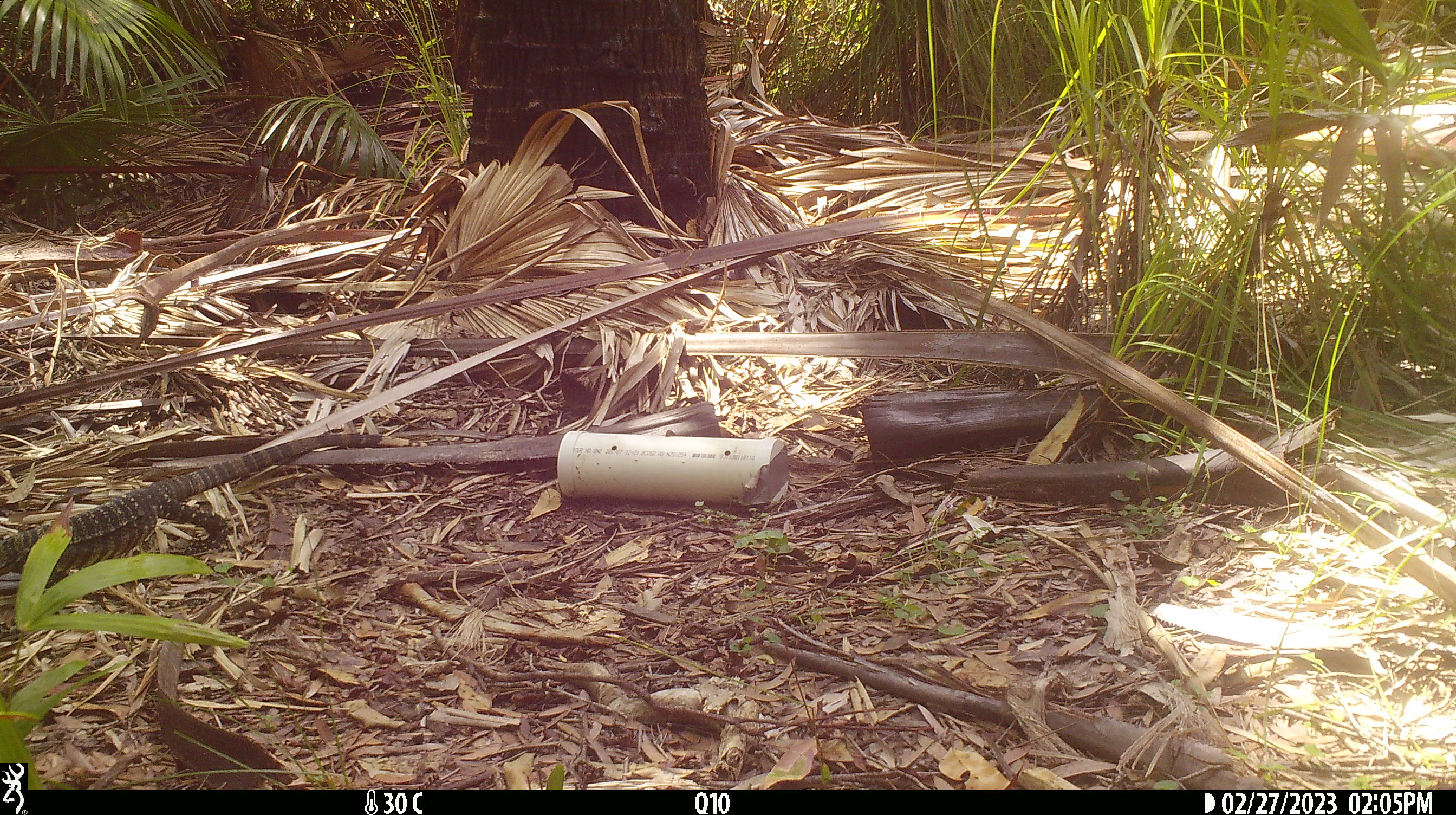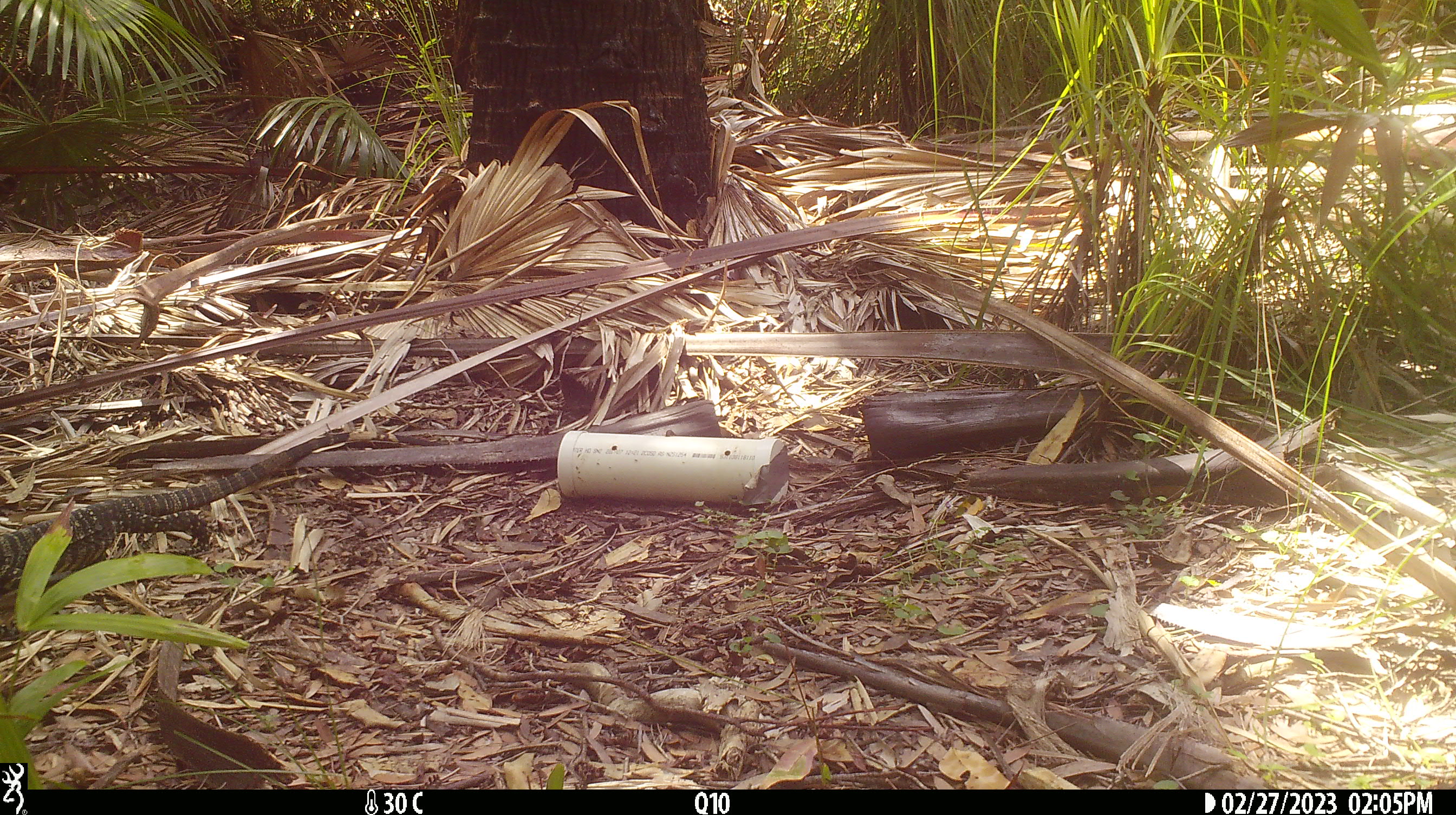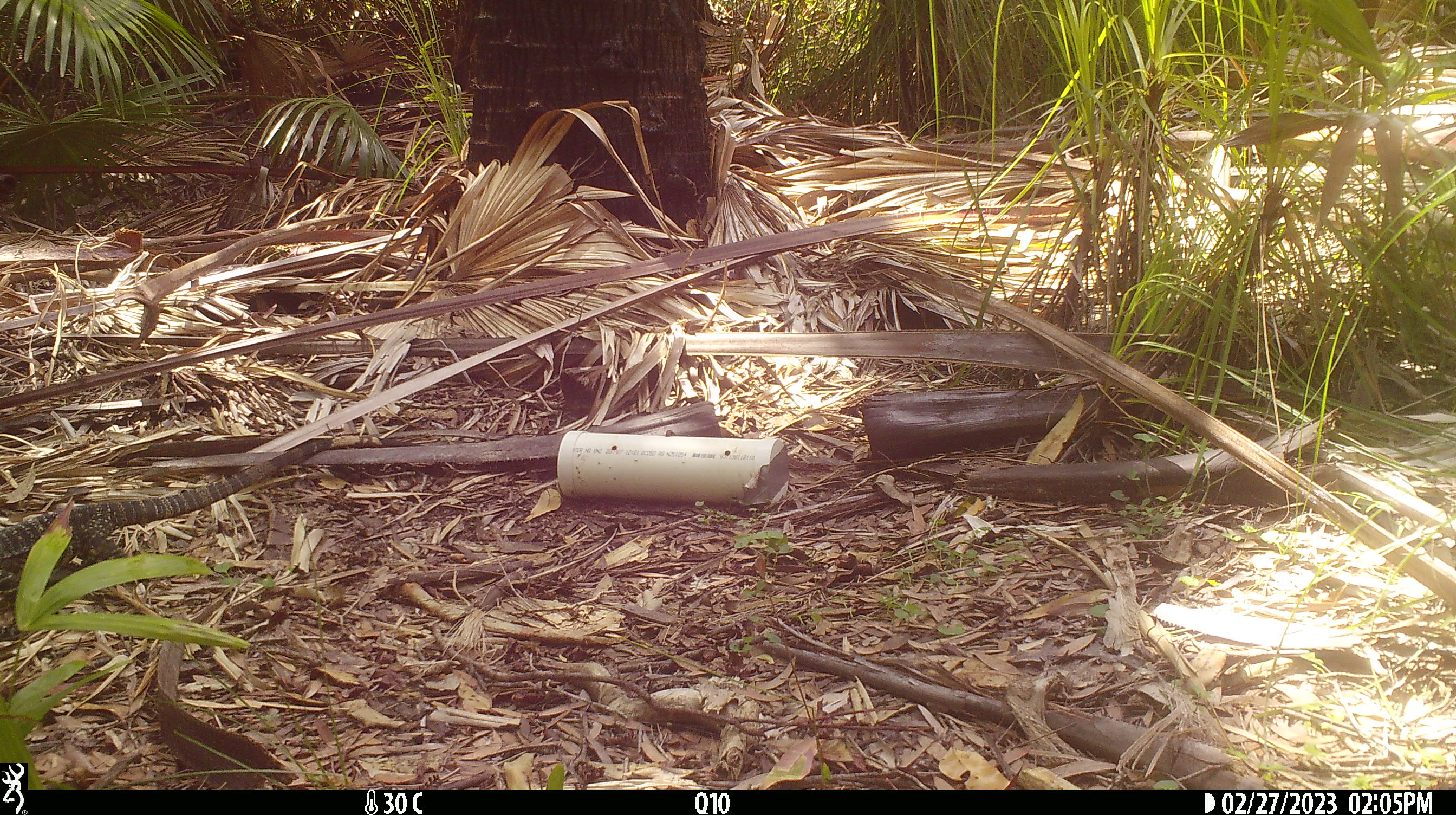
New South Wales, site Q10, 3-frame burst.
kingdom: Animalia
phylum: Chordata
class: Reptilia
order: Squamata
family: Varanidae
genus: Varanus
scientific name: Varanus varius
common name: lace monitor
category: goanna